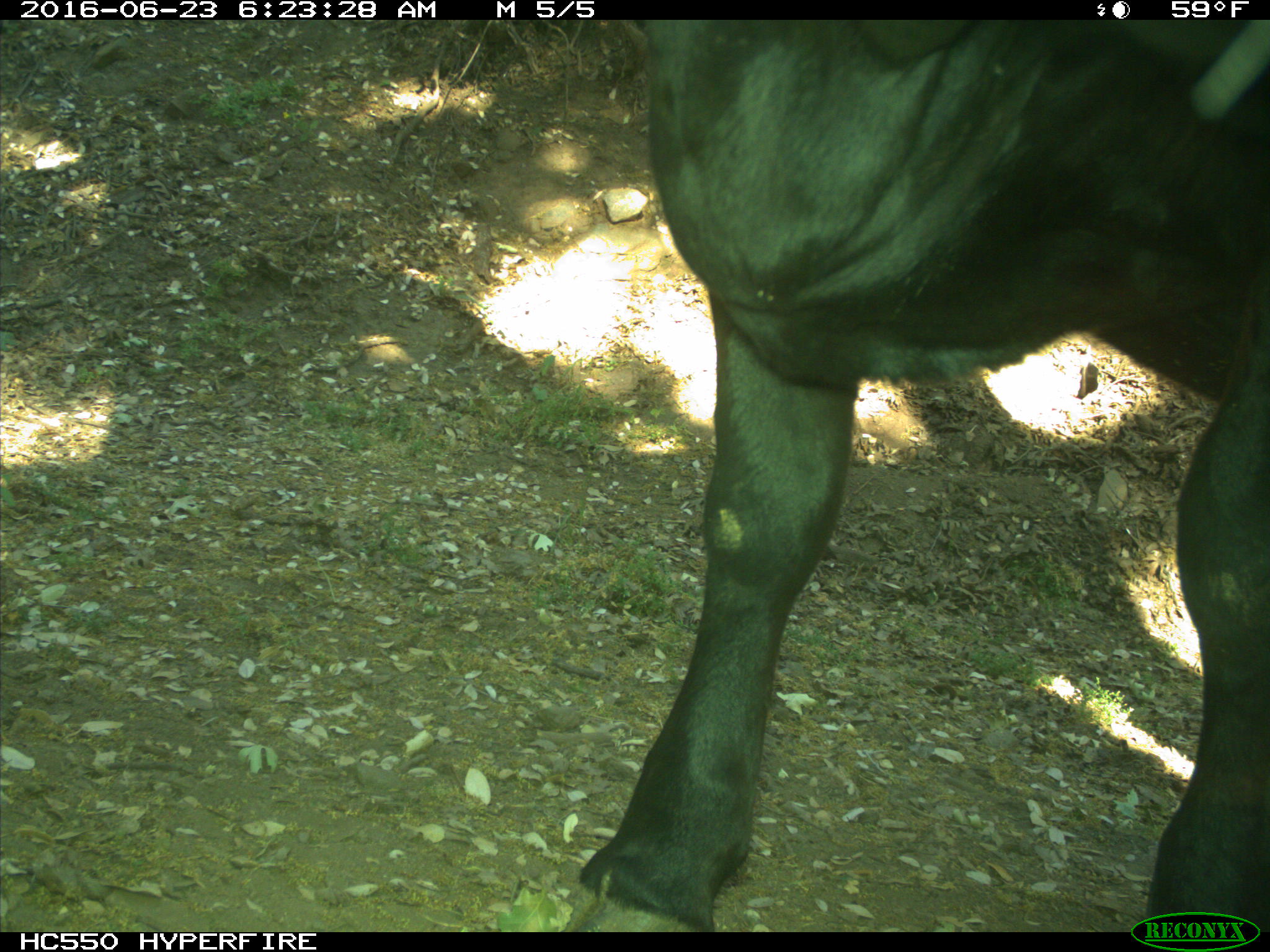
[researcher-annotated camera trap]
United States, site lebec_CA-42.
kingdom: Animalia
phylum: Chordata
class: Mammalia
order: Artiodactyla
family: Bovidae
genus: Bos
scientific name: Bos taurus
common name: domestic cow